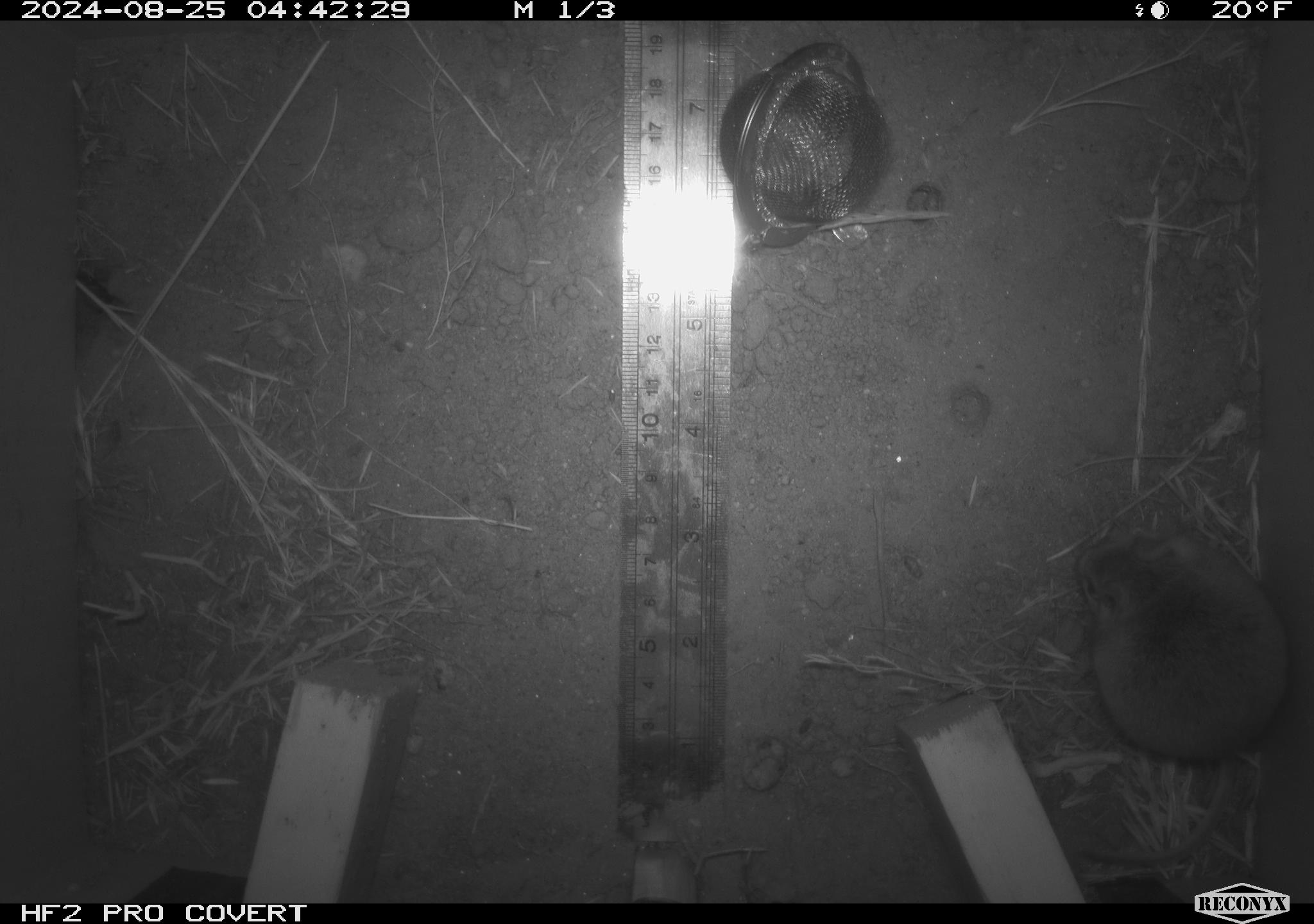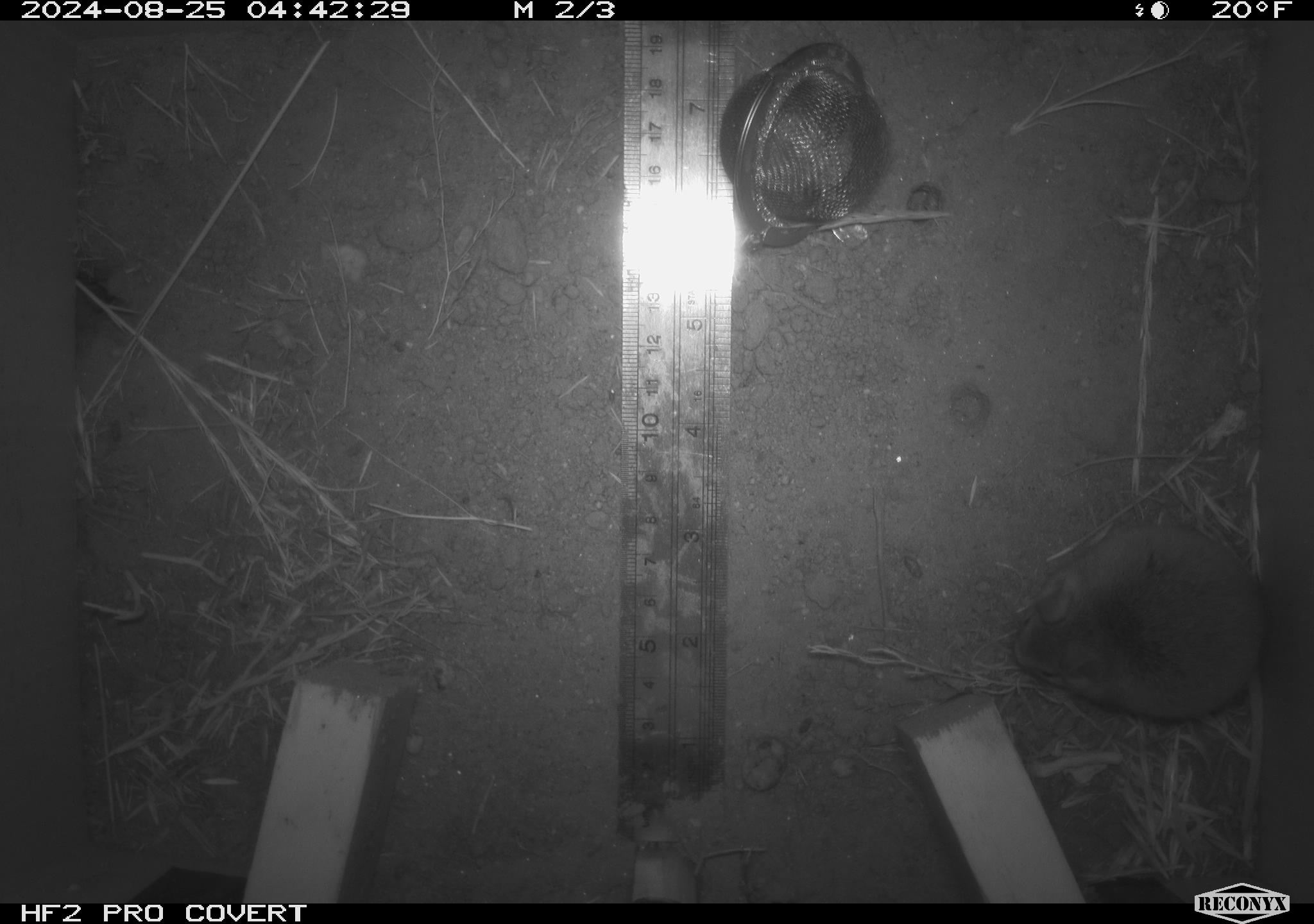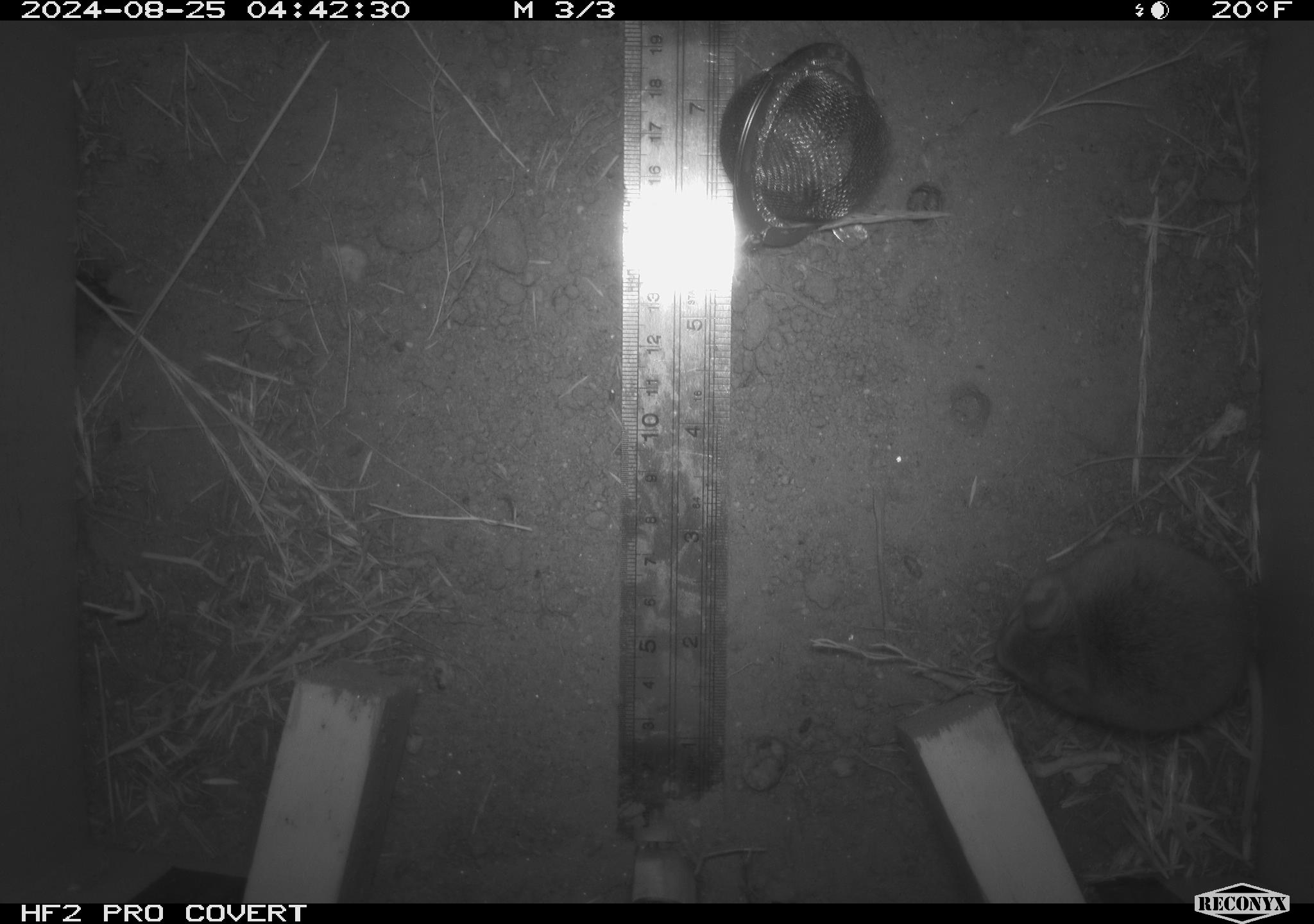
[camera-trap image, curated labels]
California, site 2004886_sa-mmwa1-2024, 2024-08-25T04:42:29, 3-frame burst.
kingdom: Animalia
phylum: Chordata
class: Mammalia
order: Rodentia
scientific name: Rodentia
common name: mouse species